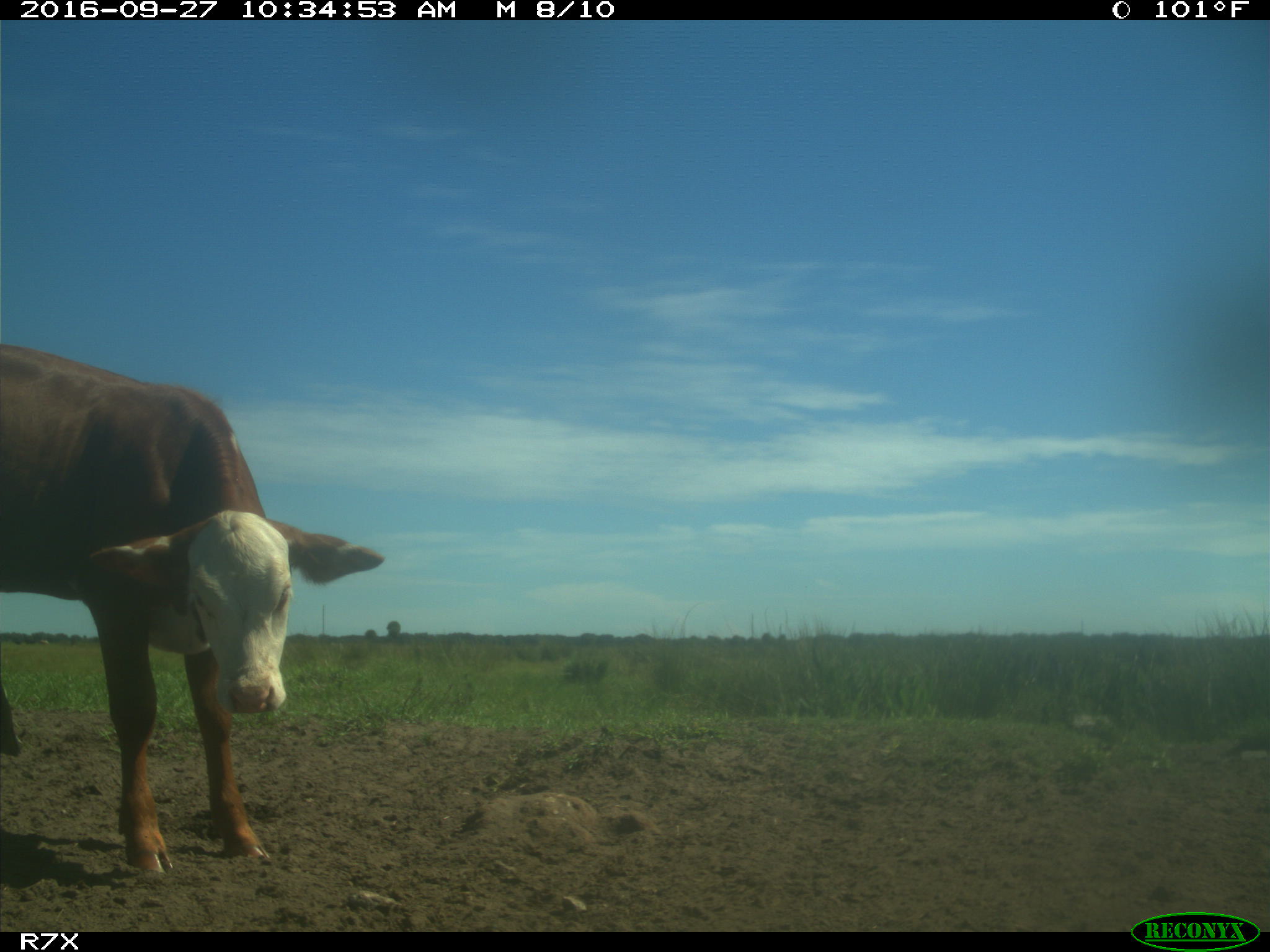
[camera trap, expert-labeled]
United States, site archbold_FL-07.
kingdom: Animalia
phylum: Chordata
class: Mammalia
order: Artiodactyla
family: Bovidae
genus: Bos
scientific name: Bos taurus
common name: domestic cow